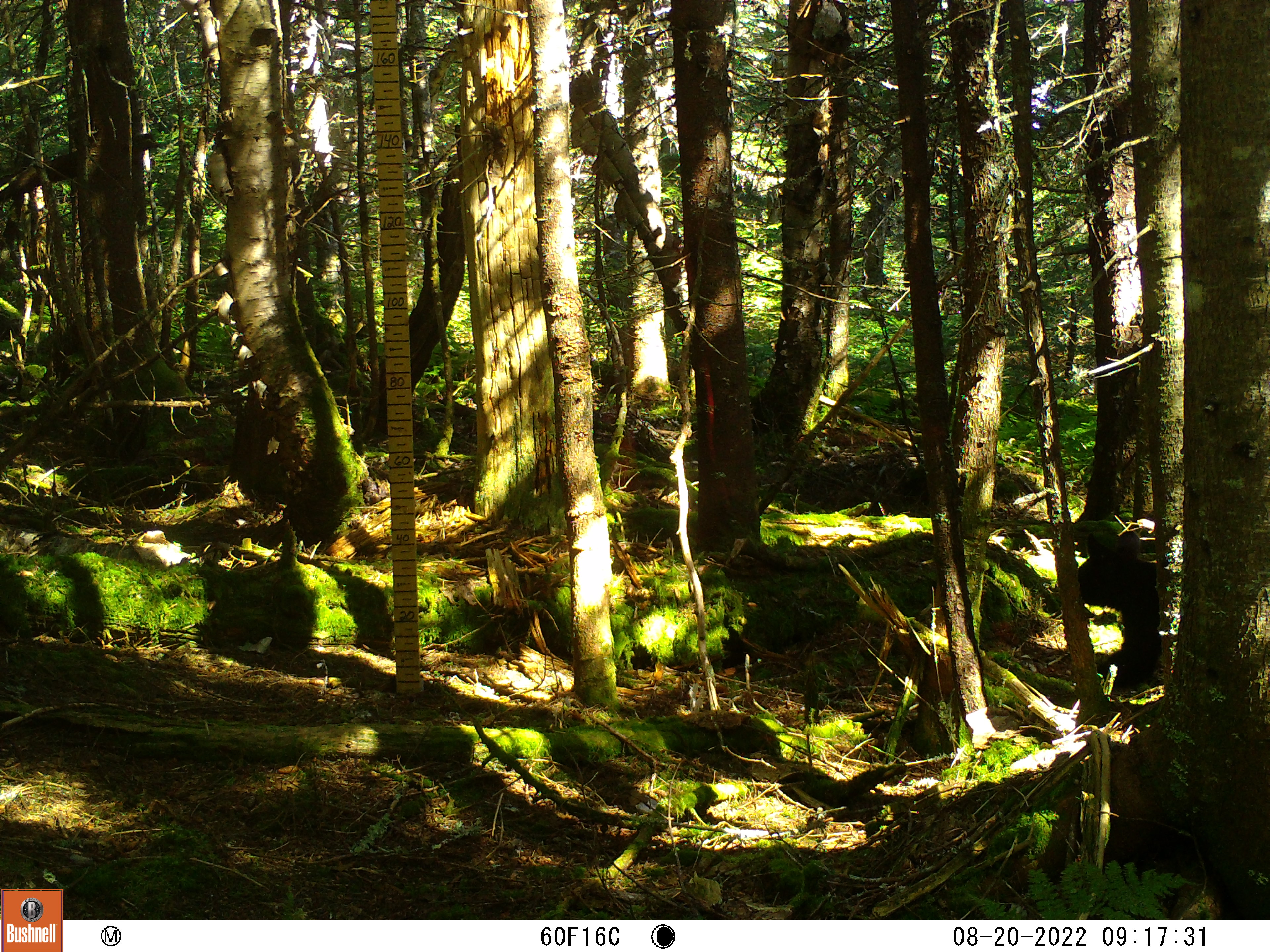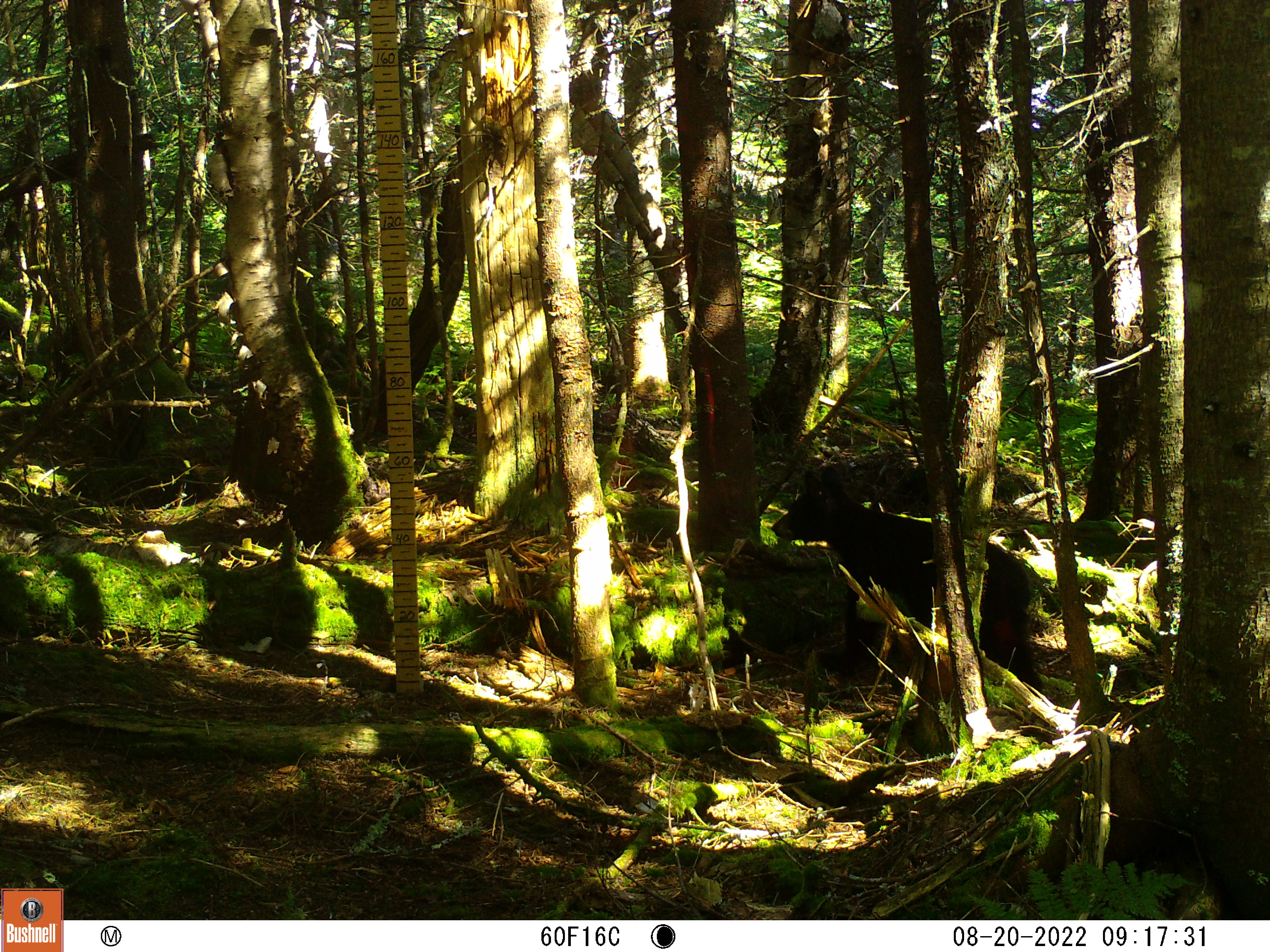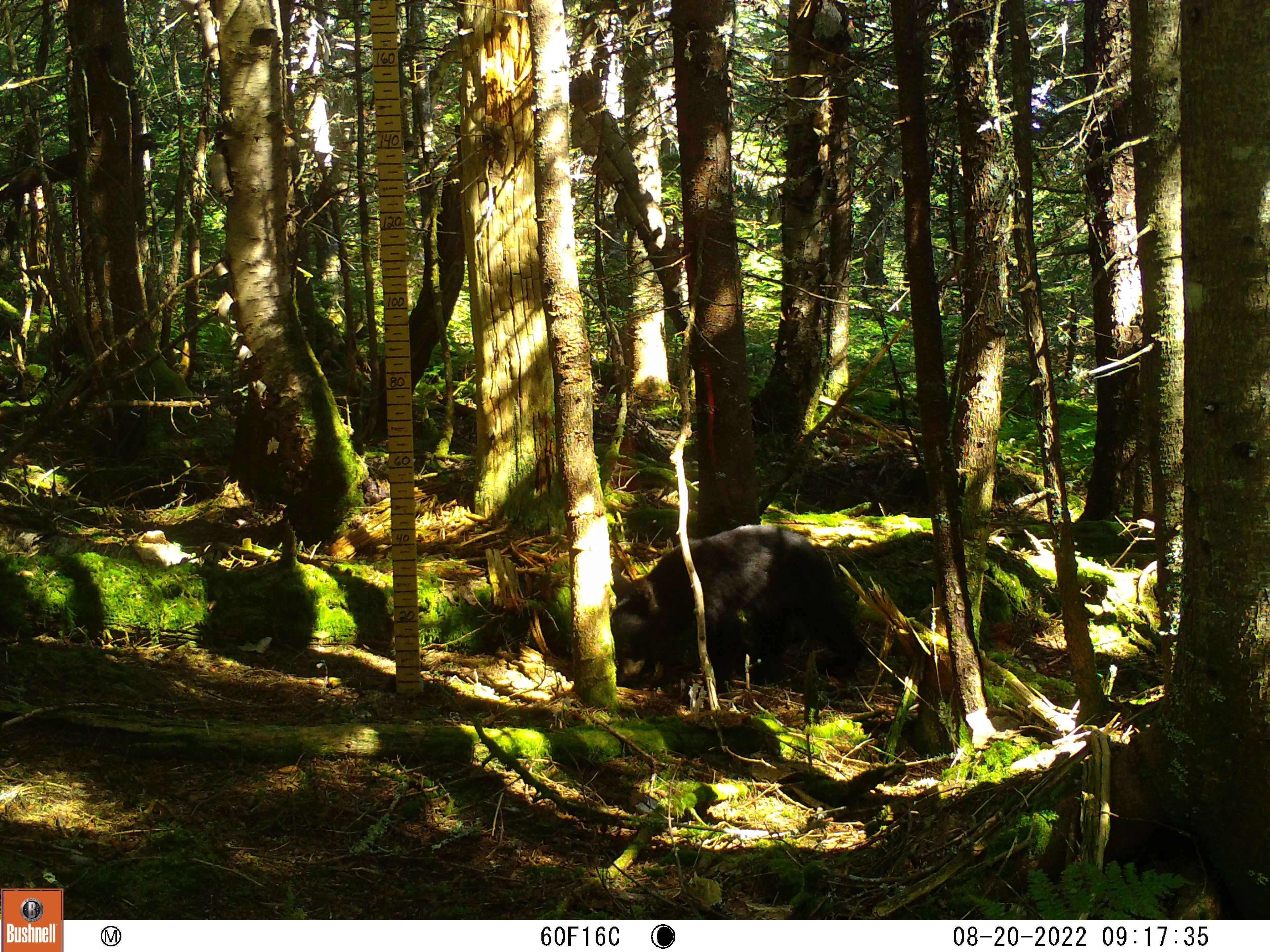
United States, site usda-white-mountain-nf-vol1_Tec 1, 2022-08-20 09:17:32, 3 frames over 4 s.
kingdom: Animalia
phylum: Chordata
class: Mammalia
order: Carnivora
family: Ursidae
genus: Ursus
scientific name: Ursus americanus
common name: black bear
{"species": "black bear (Ursus americanus)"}